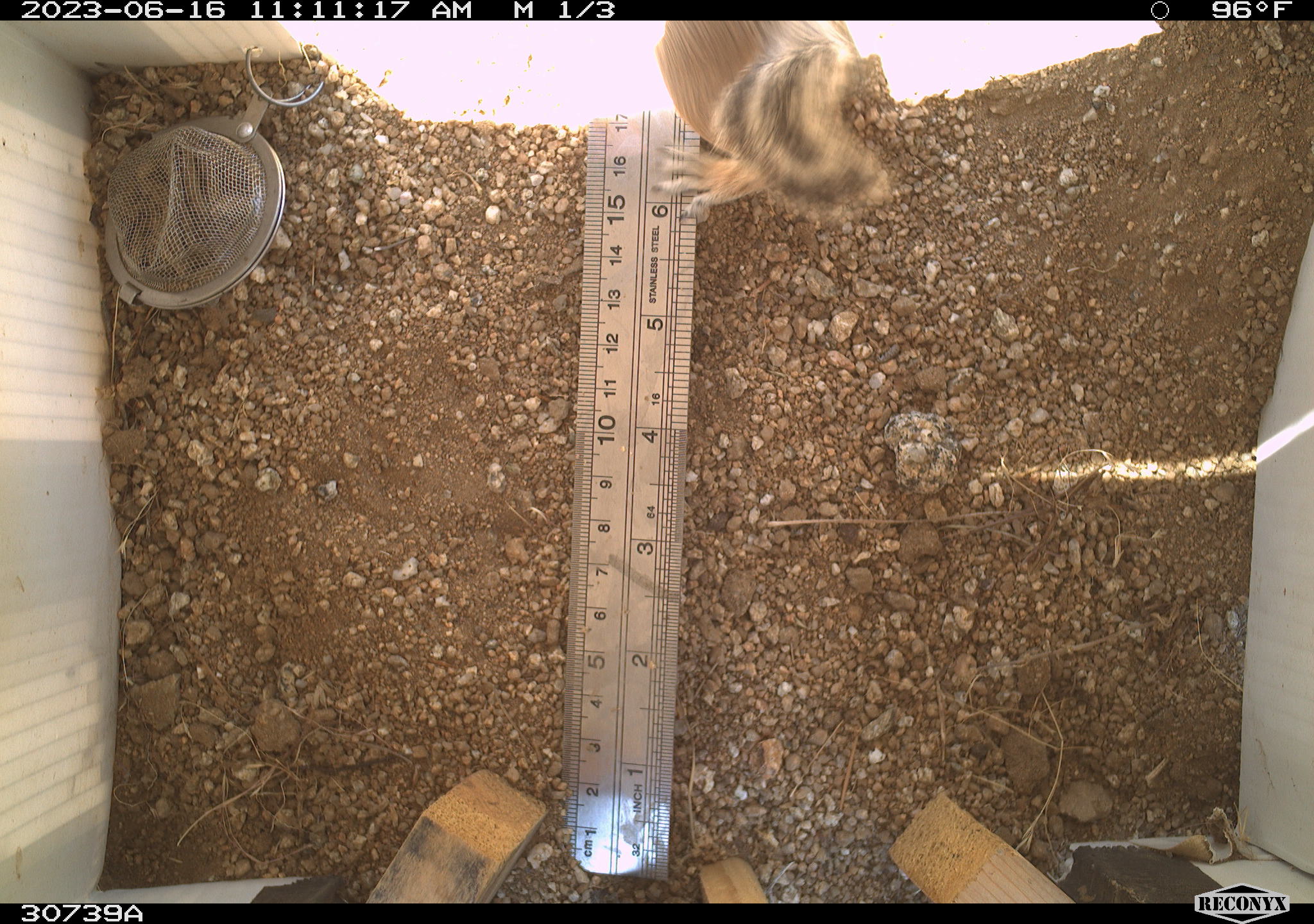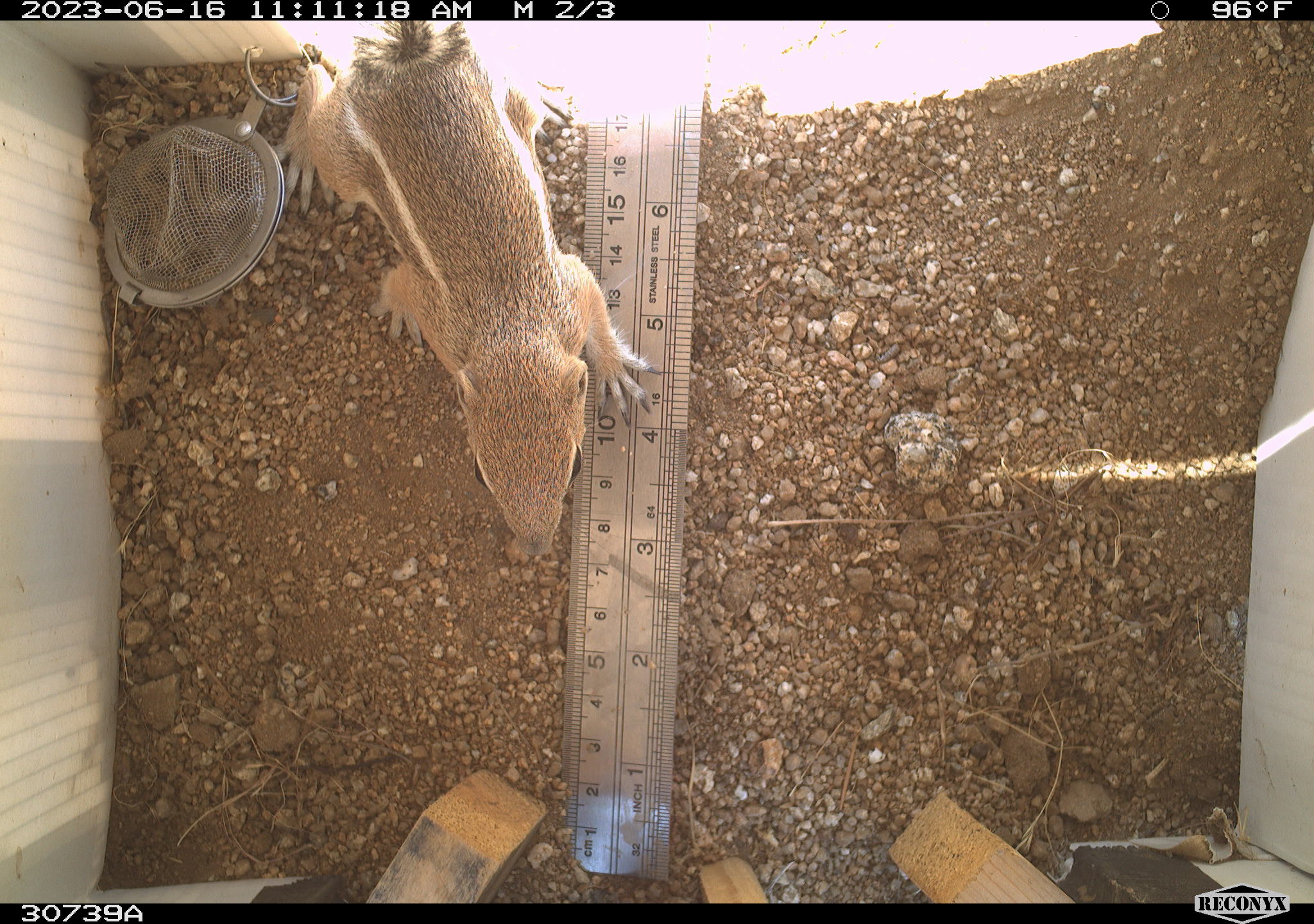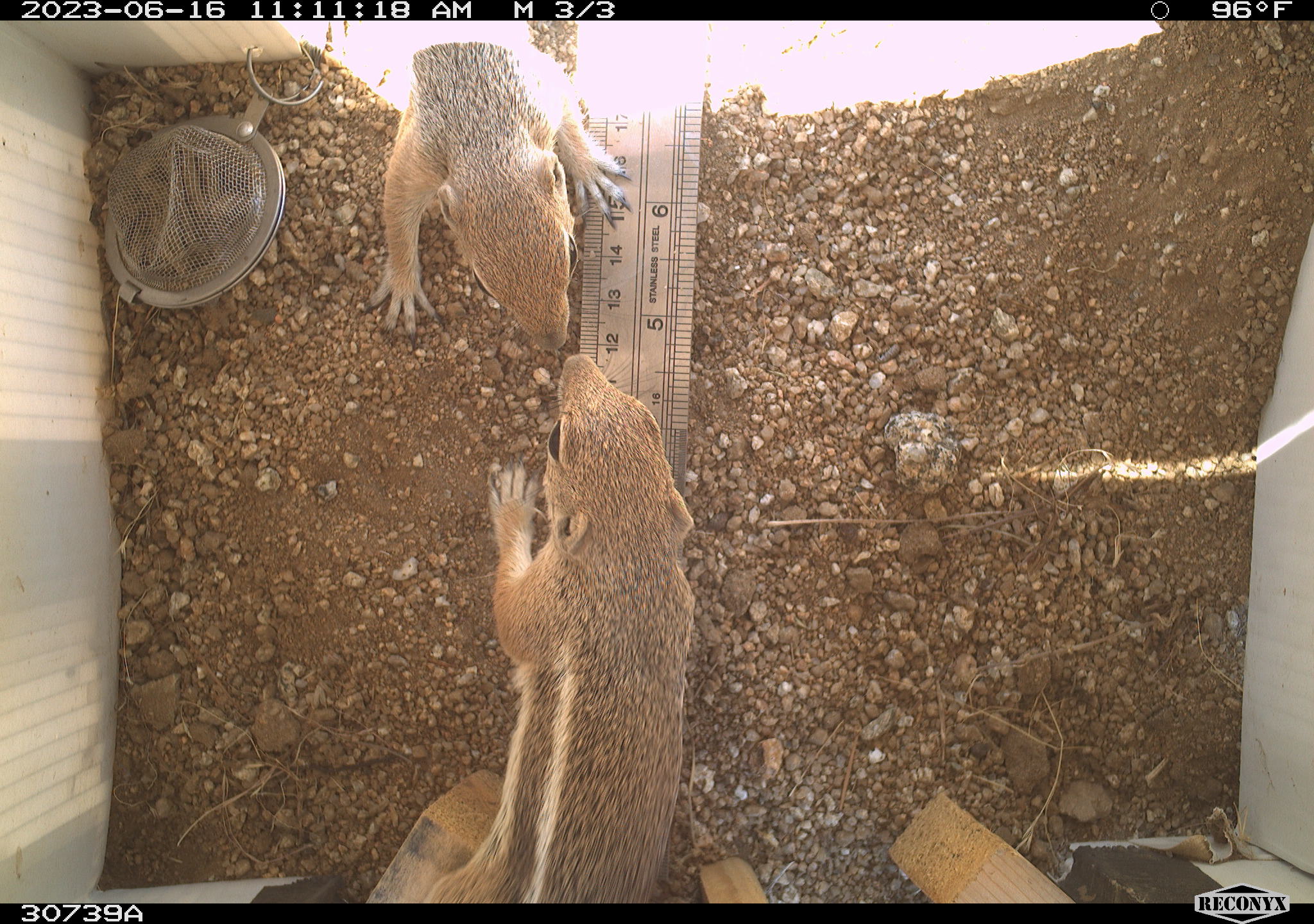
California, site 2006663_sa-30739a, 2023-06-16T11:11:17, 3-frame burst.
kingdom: Animalia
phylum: Chordata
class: Mammalia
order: Rodentia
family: Sciuridae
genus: Ammospermophilus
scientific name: Ammospermophilus leucurus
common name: white-tailed antelope squirrel